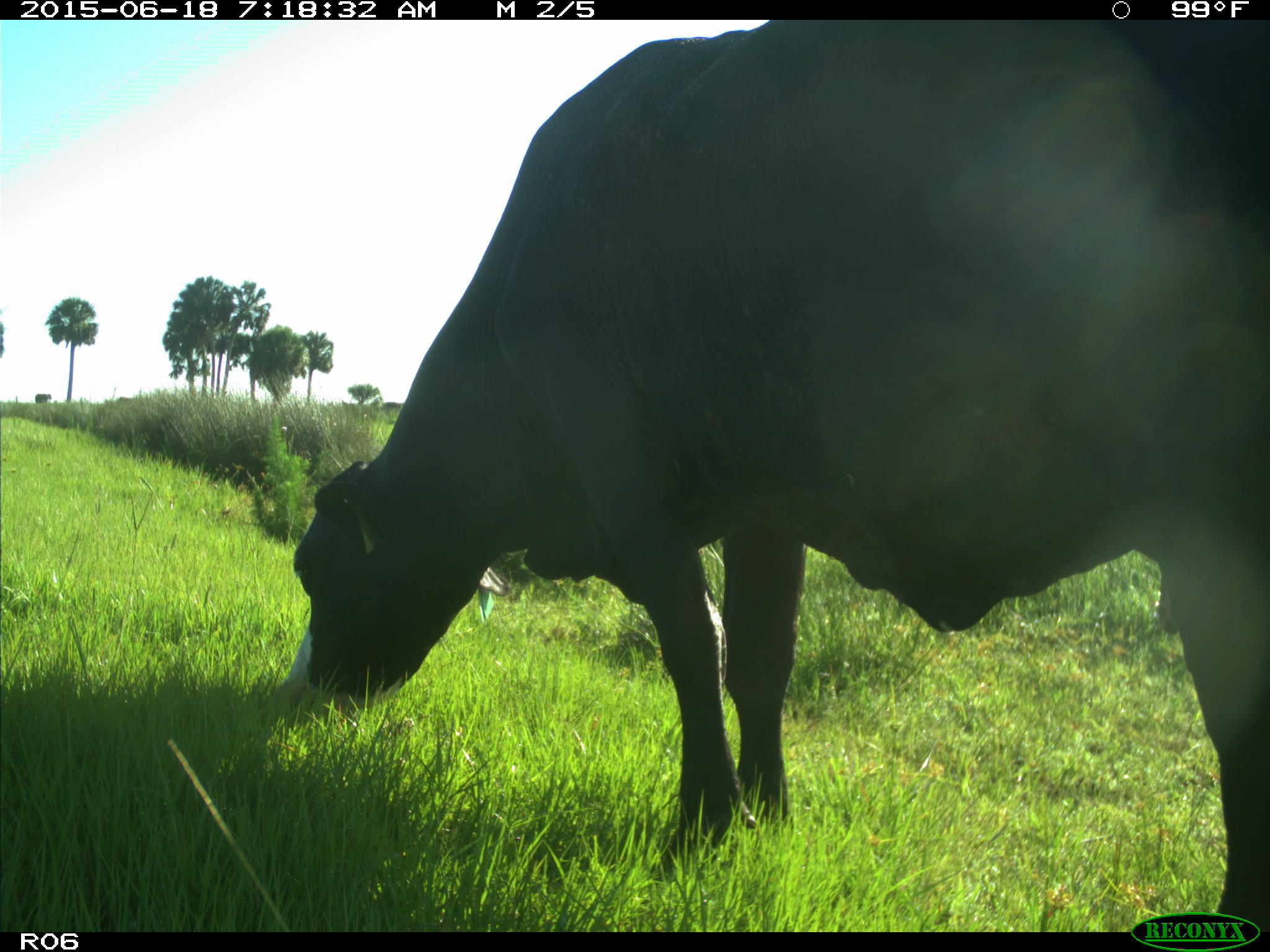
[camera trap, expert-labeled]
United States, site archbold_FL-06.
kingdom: Animalia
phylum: Chordata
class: Mammalia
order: Artiodactyla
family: Bovidae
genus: Bos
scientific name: Bos taurus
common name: domestic cow